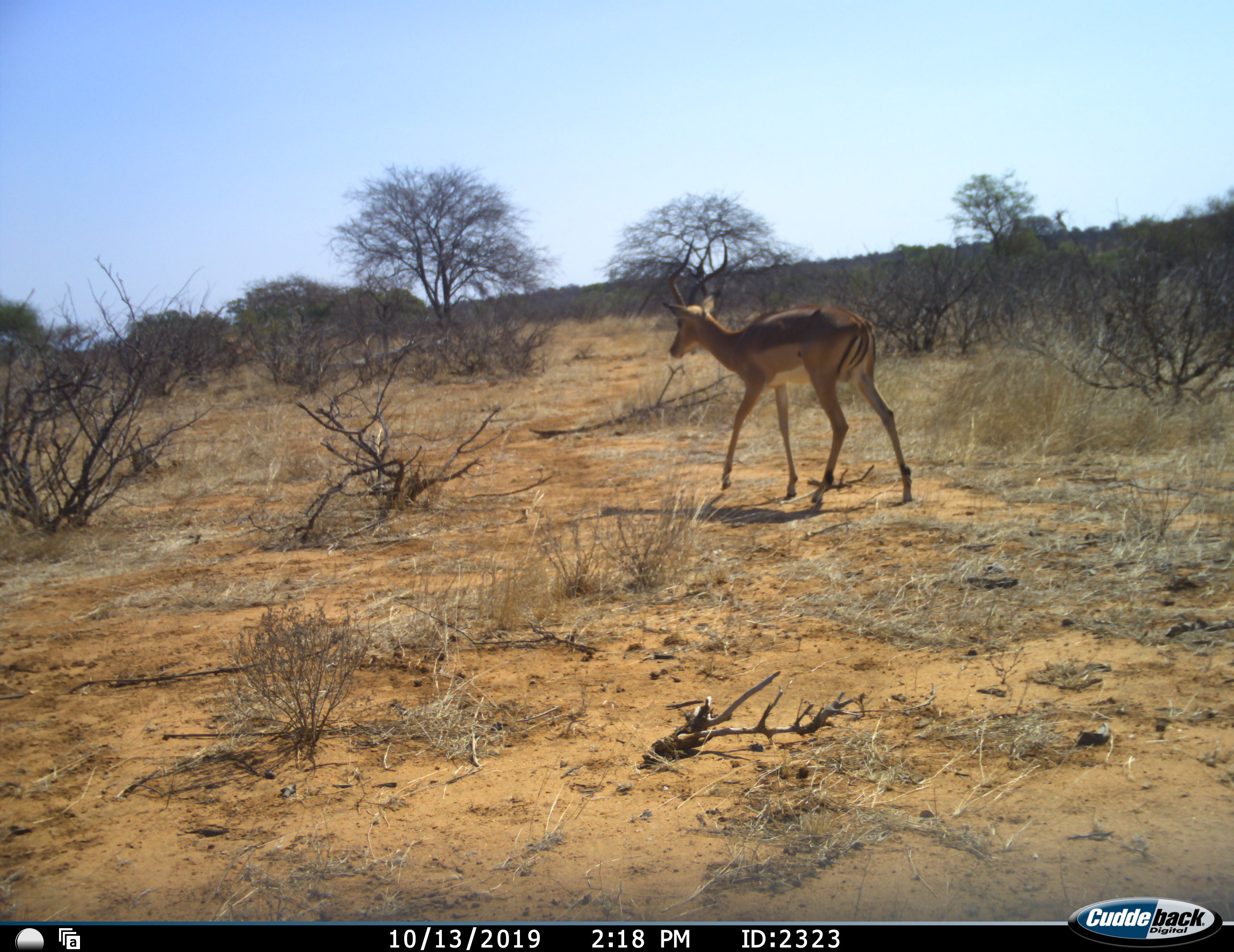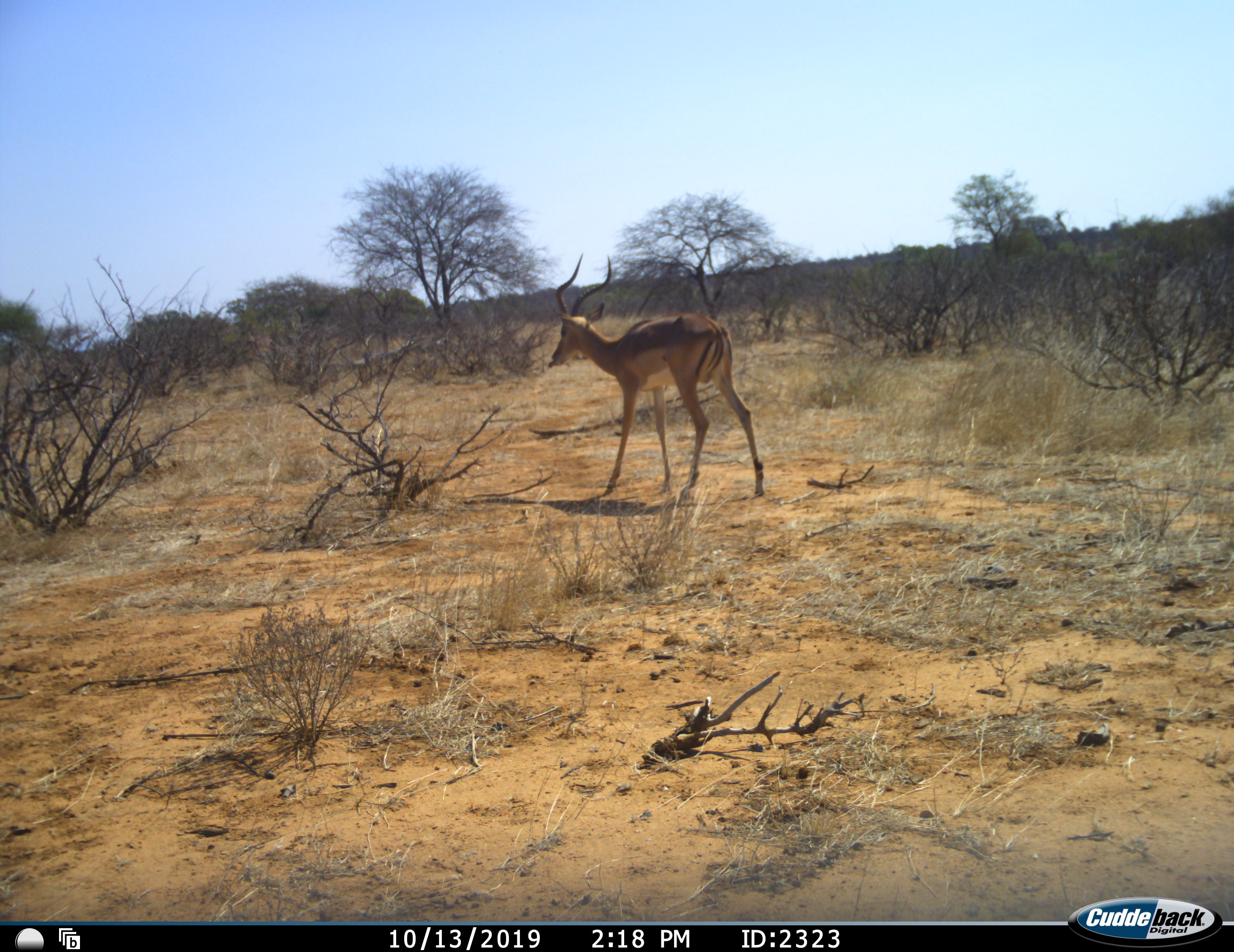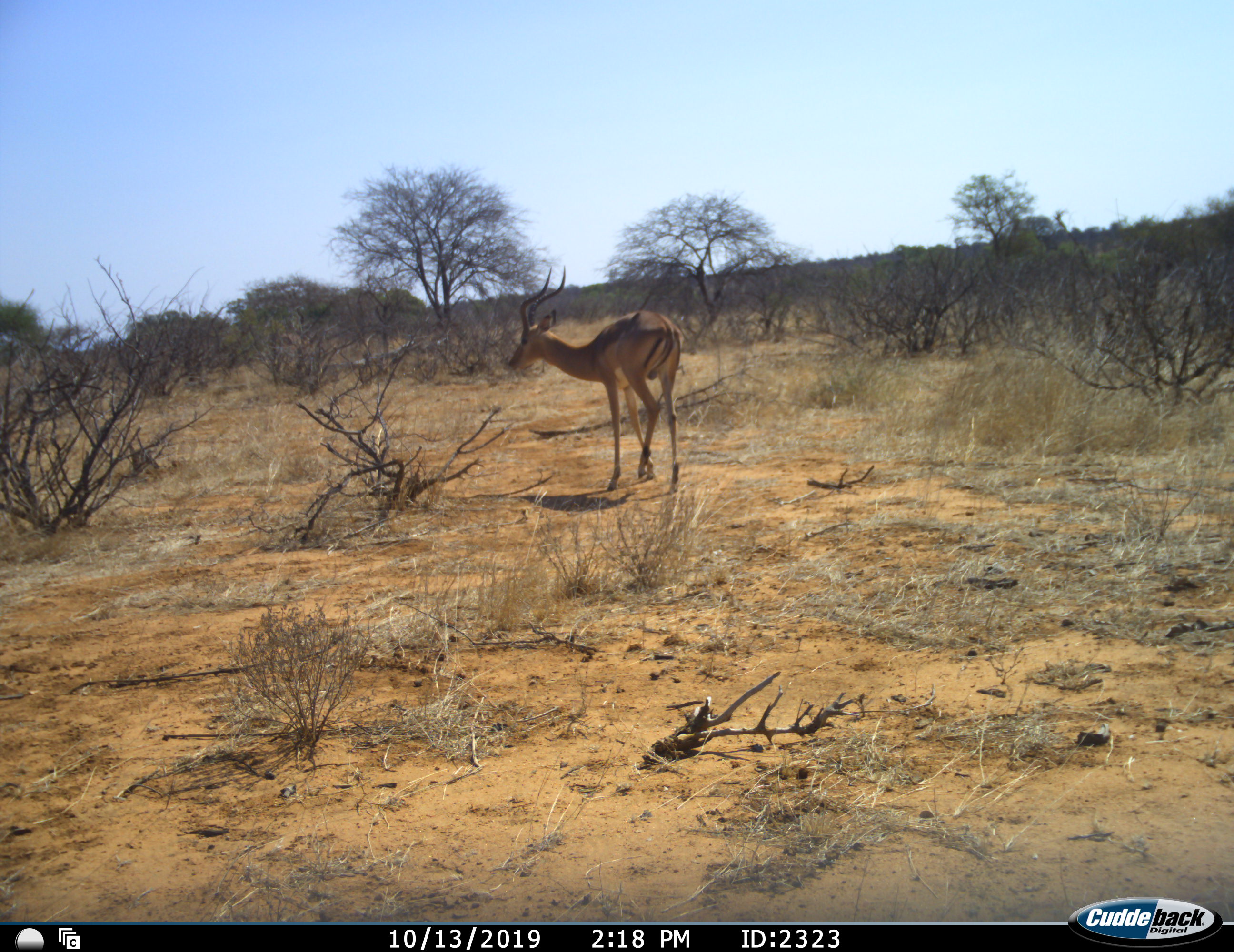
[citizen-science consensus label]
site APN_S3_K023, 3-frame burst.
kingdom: Animalia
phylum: Chordata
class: Mammalia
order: Artiodactyla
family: Bovidae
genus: Aepyceros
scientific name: Aepyceros melampus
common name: impala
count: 1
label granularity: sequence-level